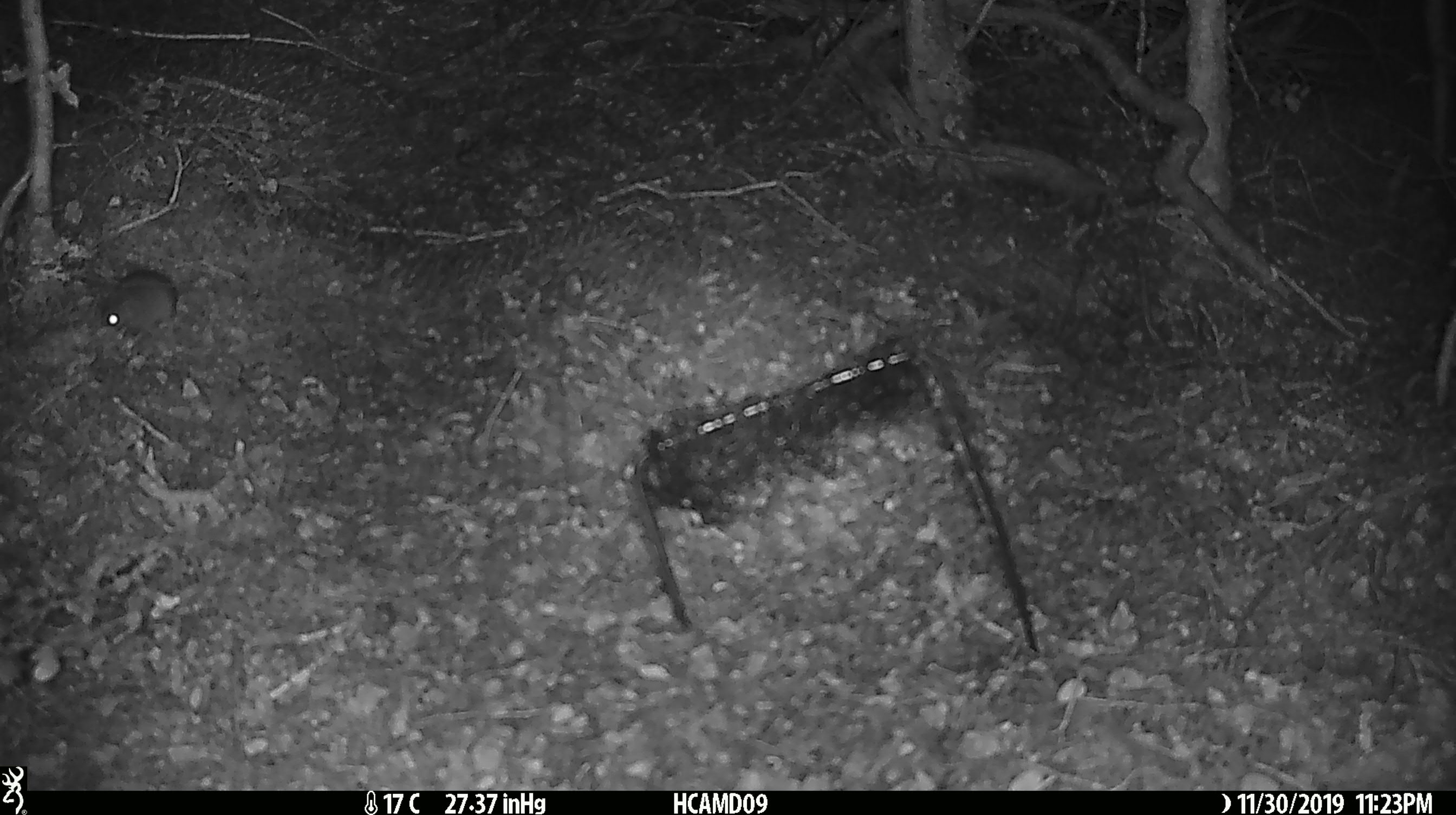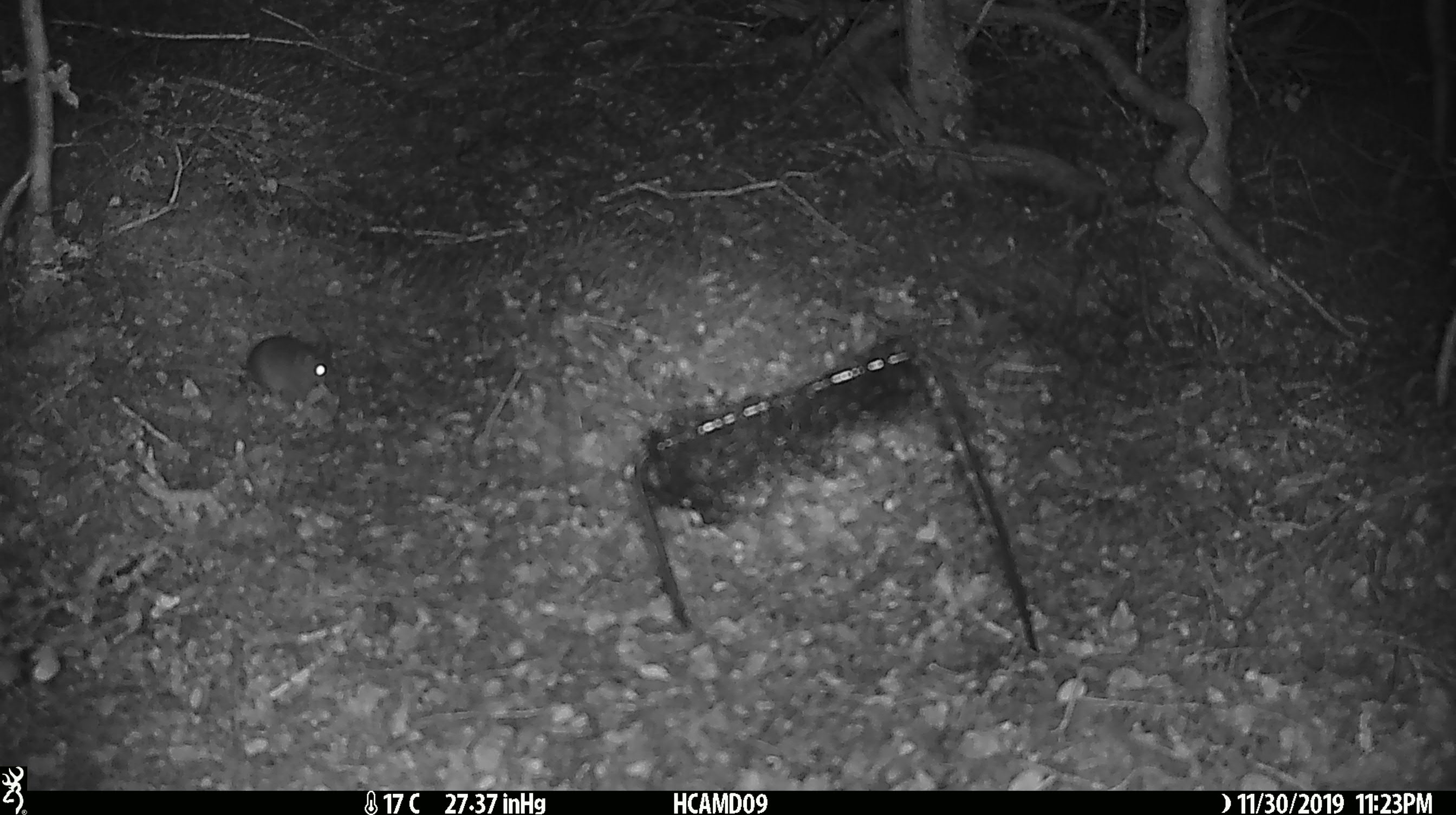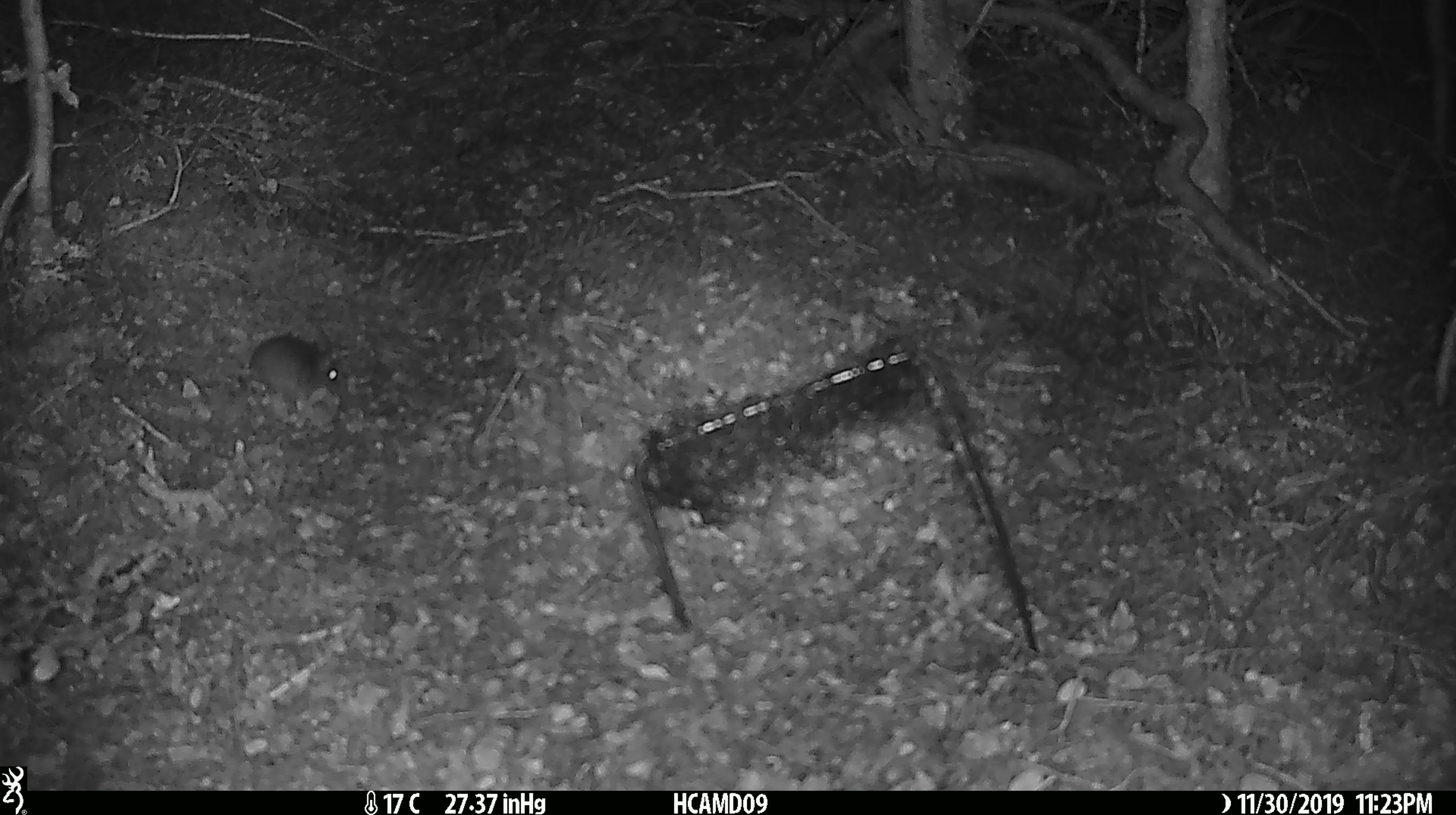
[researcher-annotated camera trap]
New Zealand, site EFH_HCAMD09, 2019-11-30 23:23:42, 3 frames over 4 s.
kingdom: Animalia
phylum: Chordata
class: Mammalia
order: Rodentia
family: Muridae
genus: Mus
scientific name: Mus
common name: mouse